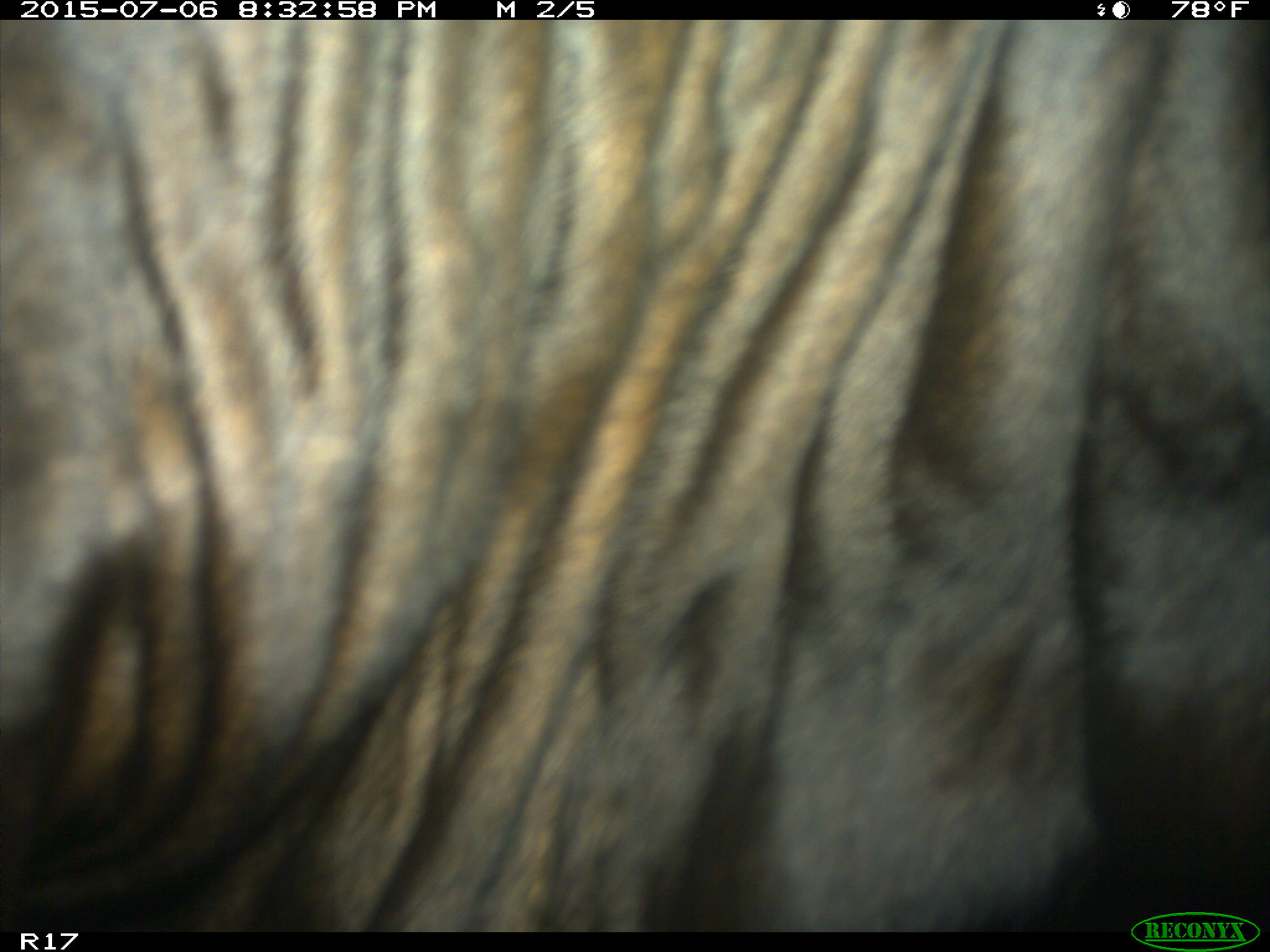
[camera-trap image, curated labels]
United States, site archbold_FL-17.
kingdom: Animalia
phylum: Chordata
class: Mammalia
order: Artiodactyla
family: Bovidae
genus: Bos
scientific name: Bos taurus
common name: domestic cow